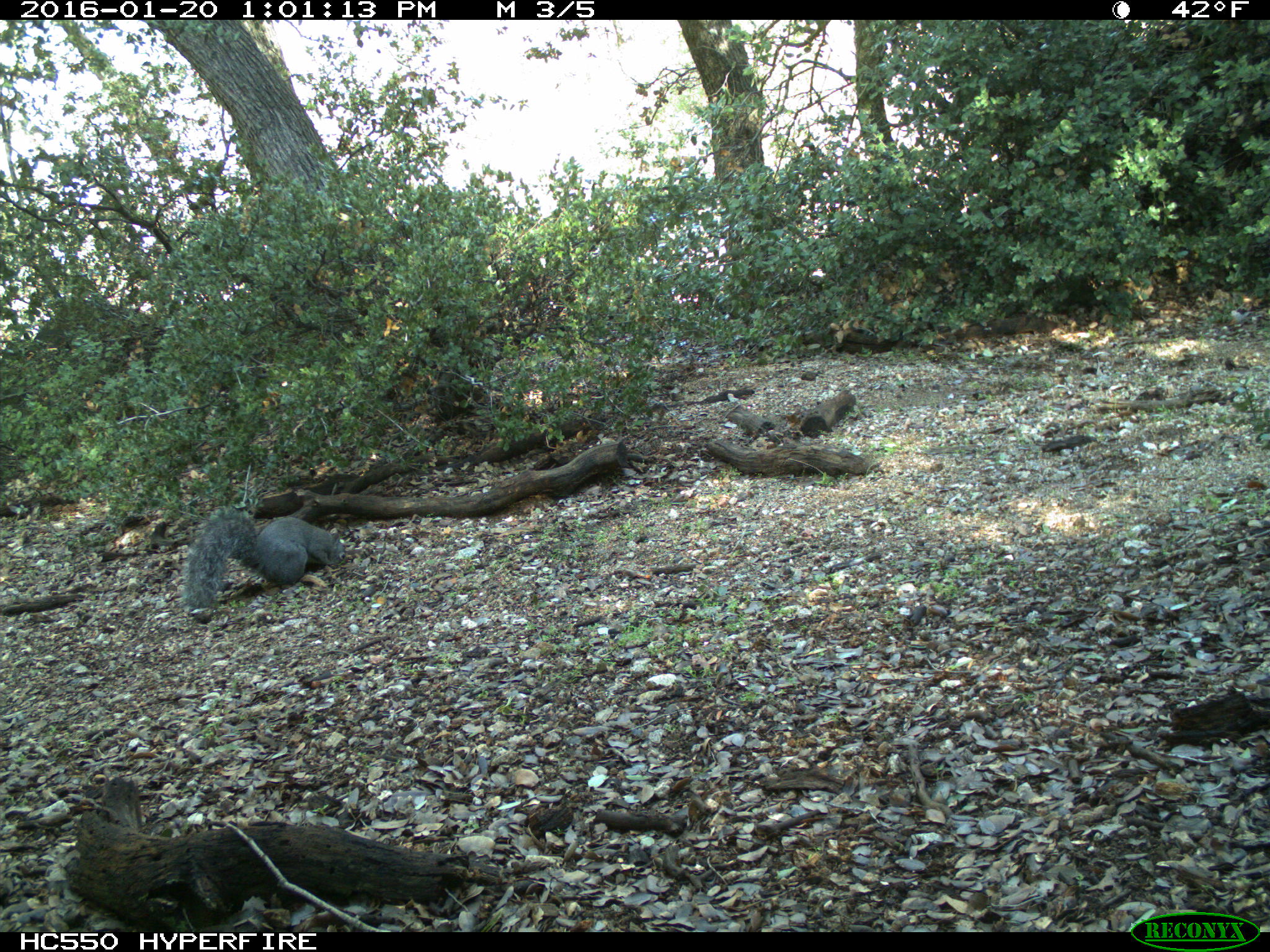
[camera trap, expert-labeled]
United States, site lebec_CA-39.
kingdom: Animalia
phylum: Chordata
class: Mammalia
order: Rodentia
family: Sciuridae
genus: Sciurus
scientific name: Sciurus carolinensis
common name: eastern gray squirrel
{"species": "Sciurus carolinensis (eastern gray squirrel)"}